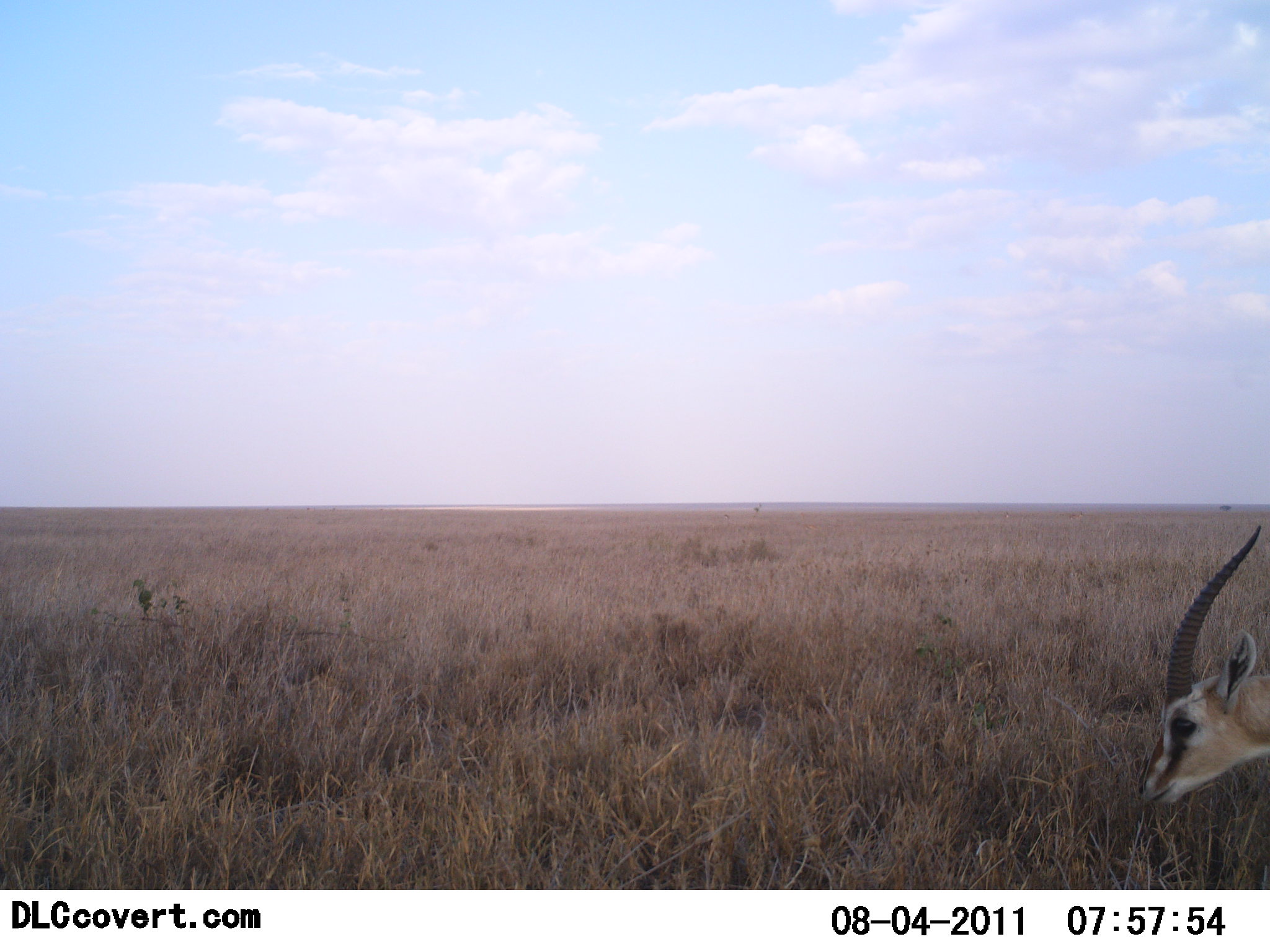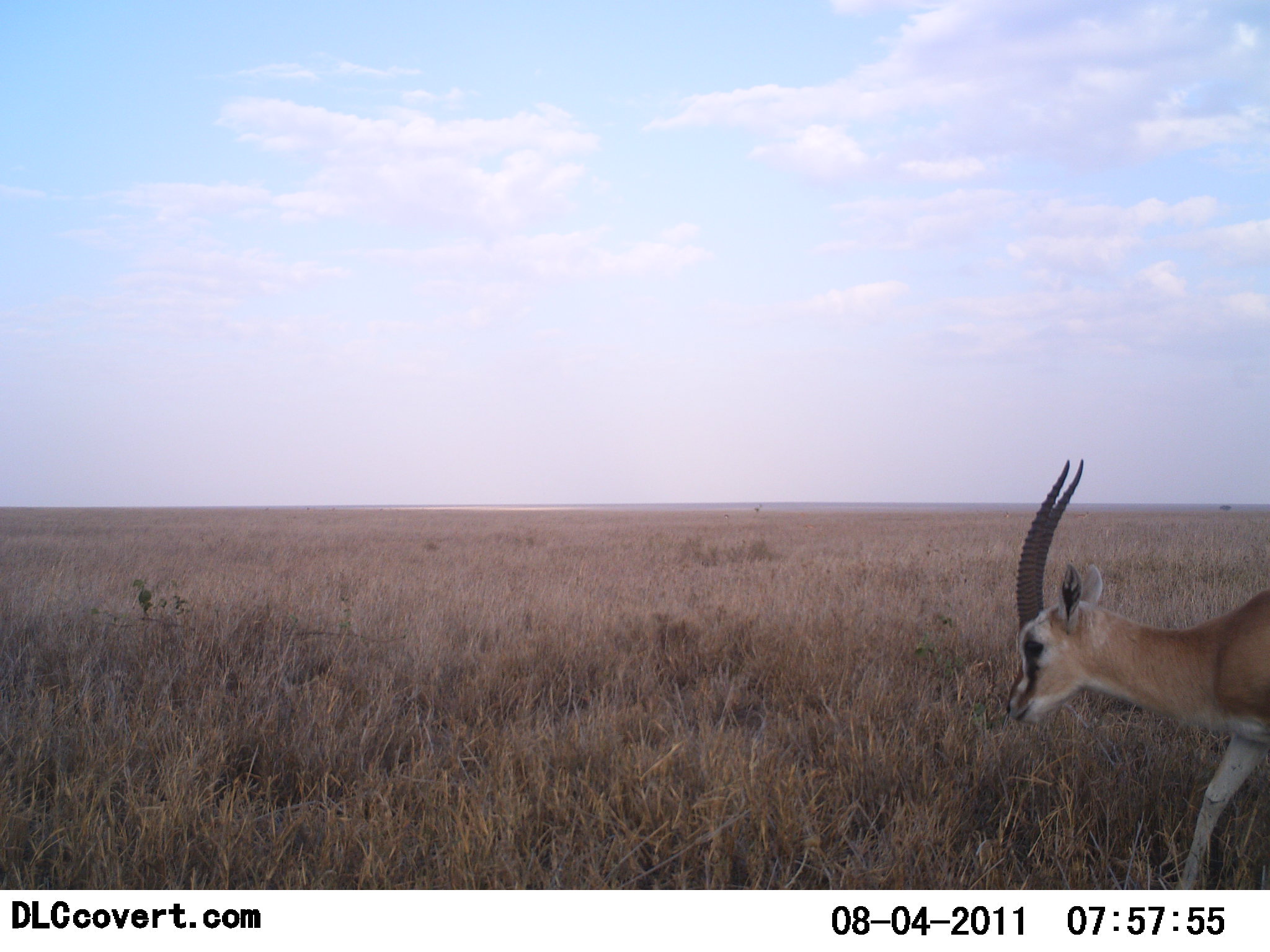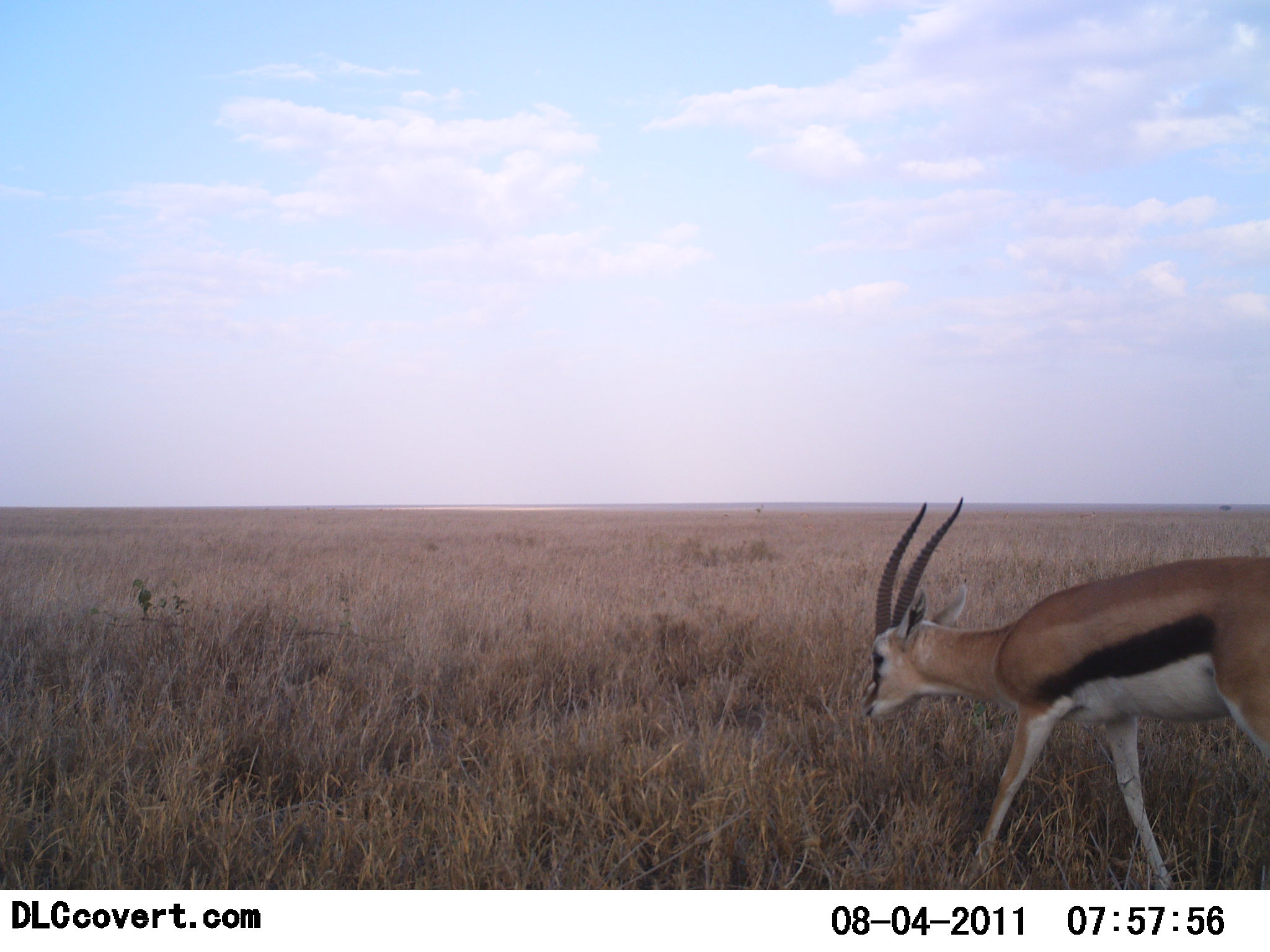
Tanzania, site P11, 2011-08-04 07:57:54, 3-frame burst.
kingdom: Animalia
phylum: Chordata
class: Mammalia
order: Artiodactyla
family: Bovidae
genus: Eudorcas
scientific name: Eudorcas thomsonii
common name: thomson's gazelle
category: gazellethomsons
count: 1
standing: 13%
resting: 0%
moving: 93%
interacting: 0%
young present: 0%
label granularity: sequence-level